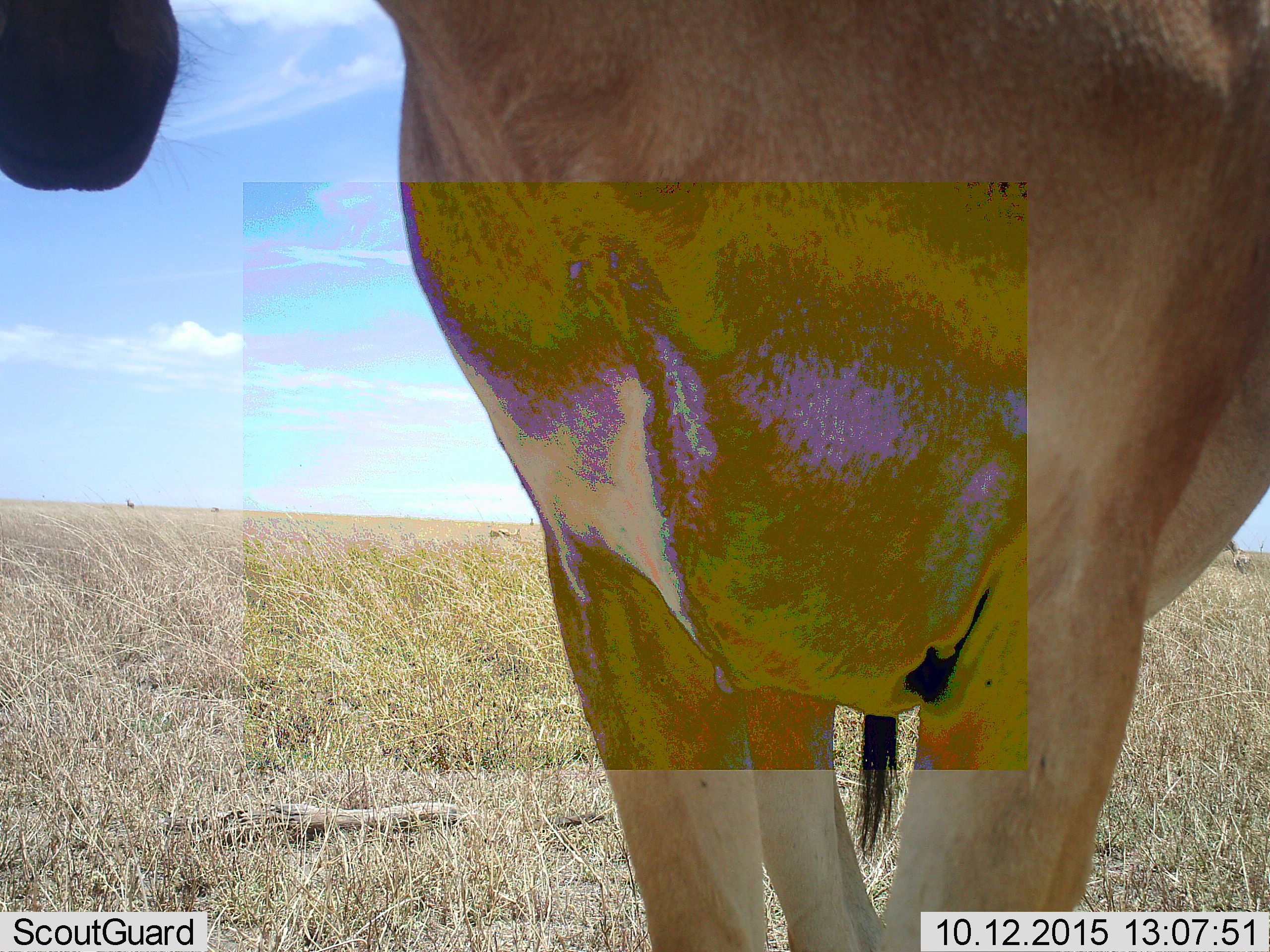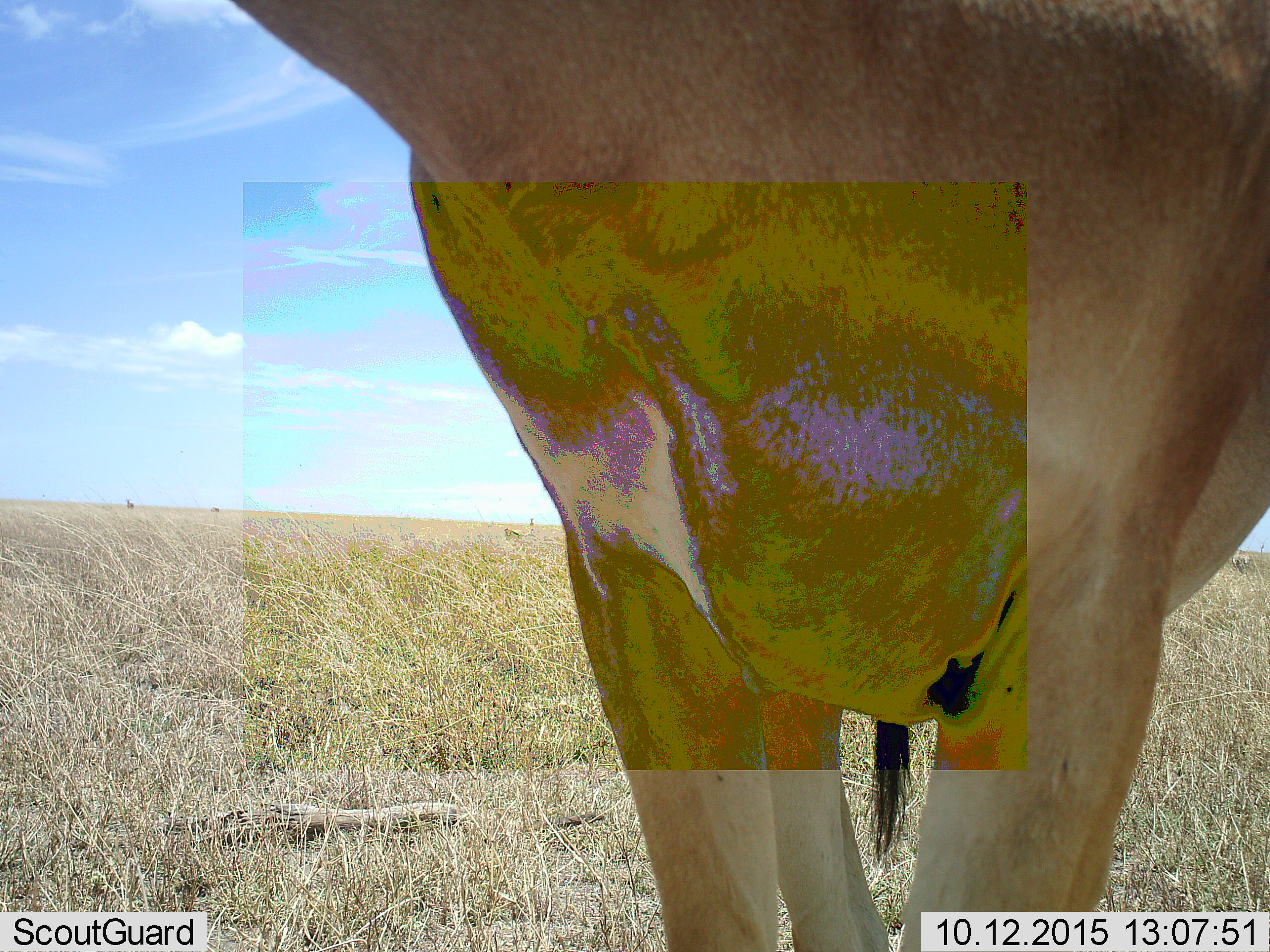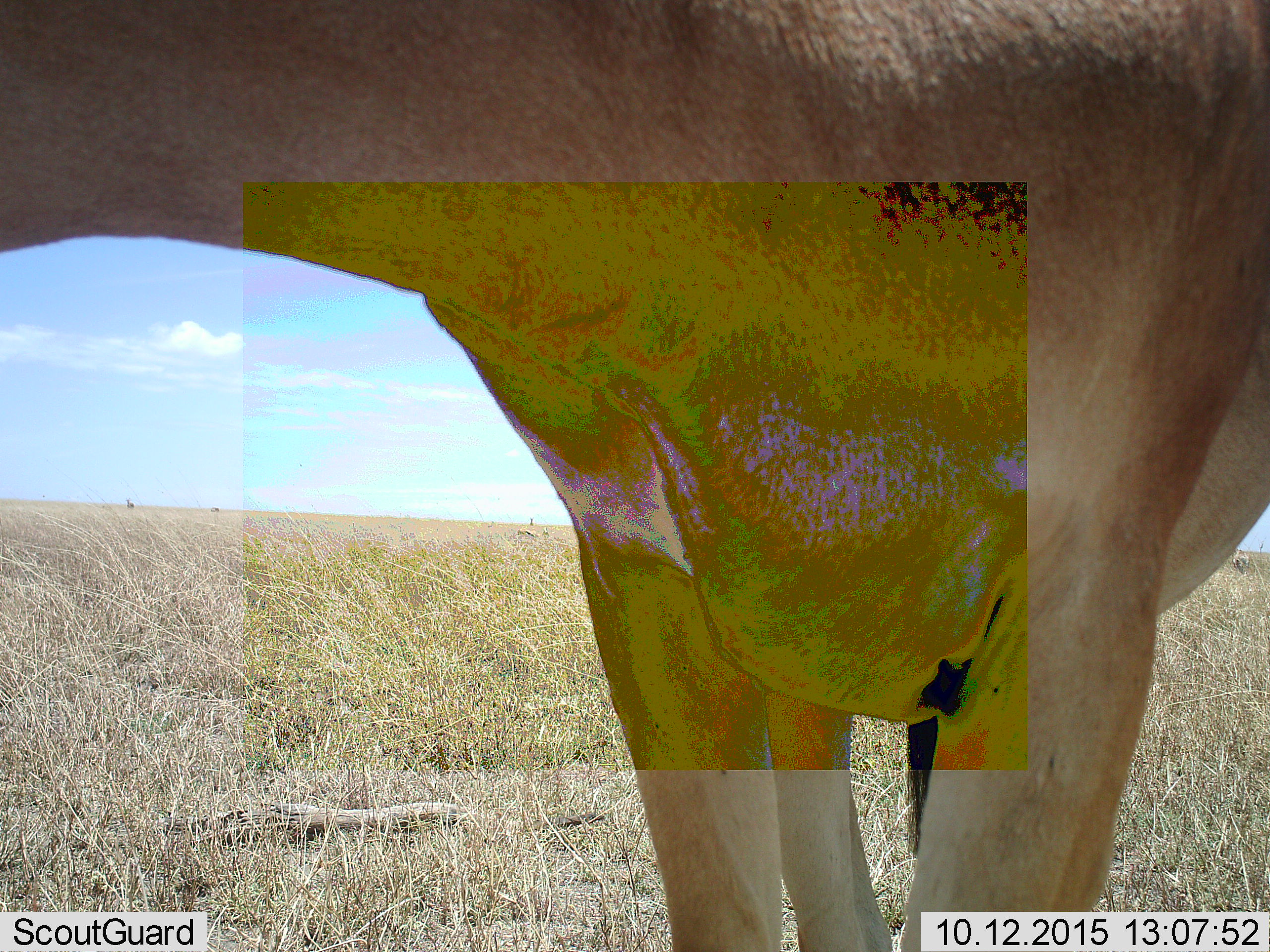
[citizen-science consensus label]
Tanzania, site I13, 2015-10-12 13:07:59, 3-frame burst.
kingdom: Animalia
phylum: Chordata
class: Mammalia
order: Artiodactyla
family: Bovidae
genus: Alcelaphus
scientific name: Alcelaphus buselaphus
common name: hartebeest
Hartebeest (Alcelaphus buselaphus), count 2. Behavior (volunteer vote fractions): standing 100%, resting 0%, moving 0%, interacting 0%. Young present (vote fraction): 0%. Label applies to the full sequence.